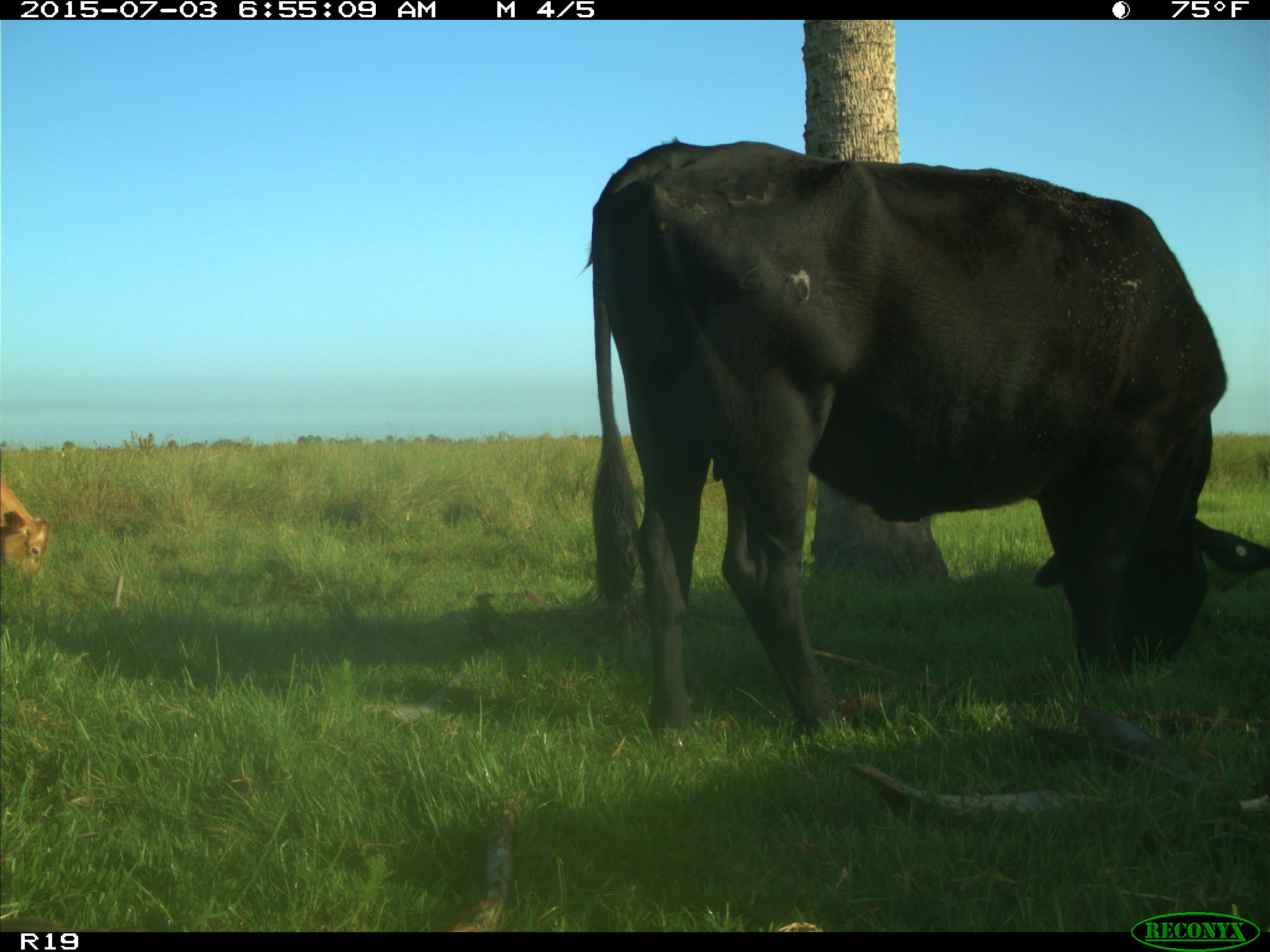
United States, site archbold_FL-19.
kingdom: Animalia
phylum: Chordata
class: Mammalia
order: Artiodactyla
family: Bovidae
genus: Bos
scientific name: Bos taurus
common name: domestic cow